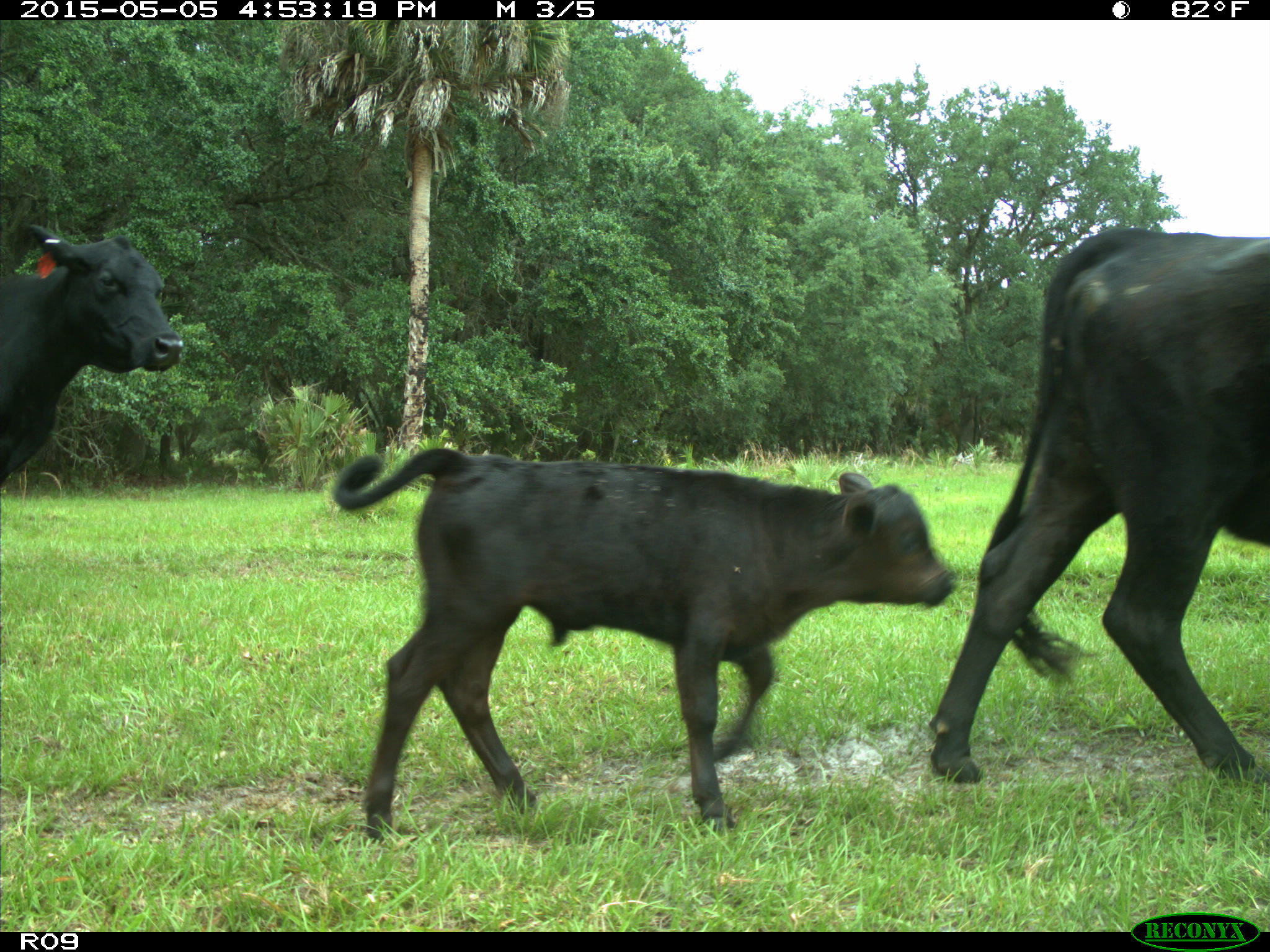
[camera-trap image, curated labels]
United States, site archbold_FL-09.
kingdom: Animalia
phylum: Chordata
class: Mammalia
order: Artiodactyla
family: Bovidae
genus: Bos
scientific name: Bos taurus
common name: domestic cow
Bos taurus (domestic cow).